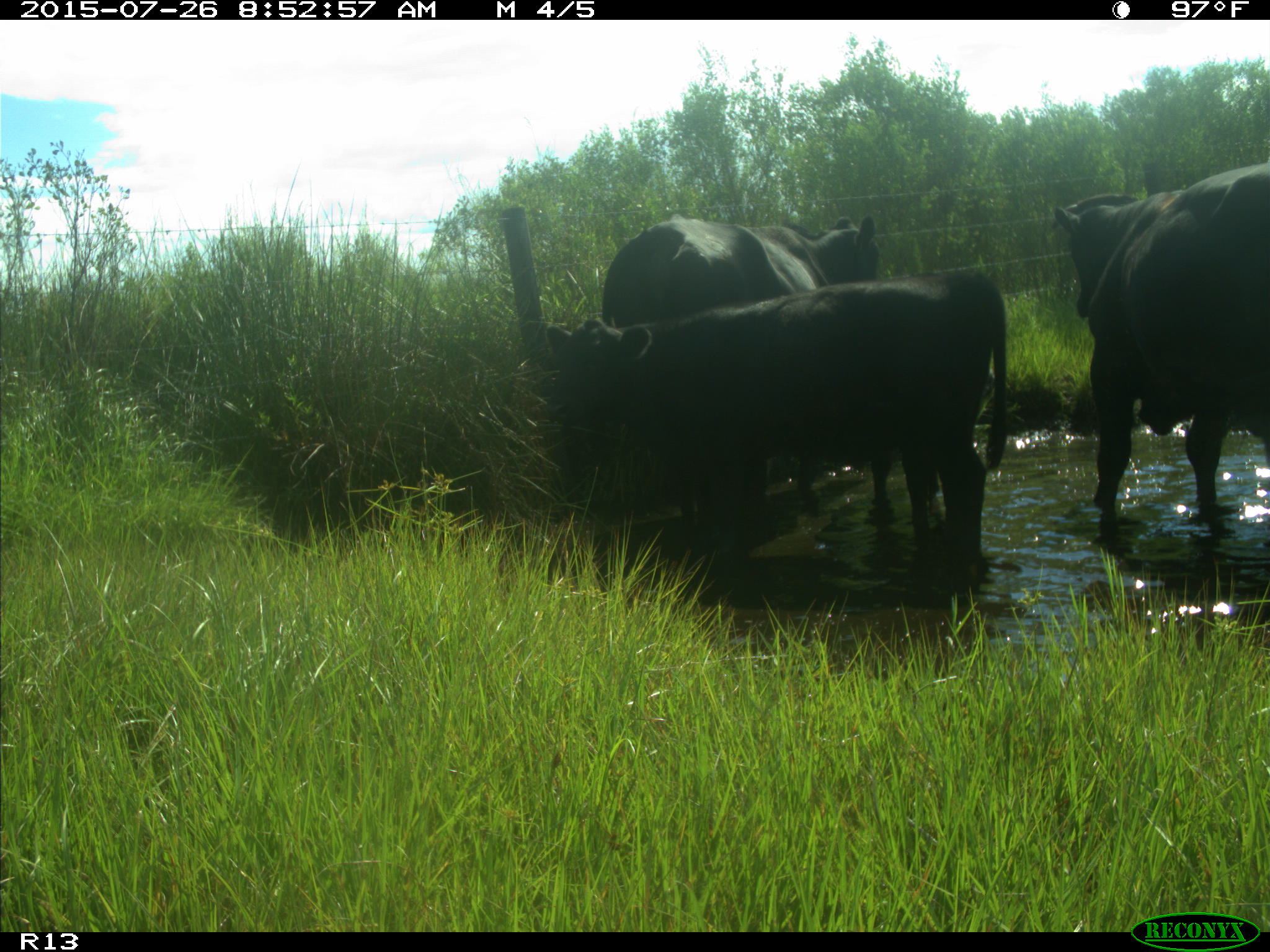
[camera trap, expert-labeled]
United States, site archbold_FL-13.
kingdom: Animalia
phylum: Chordata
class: Mammalia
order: Artiodactyla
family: Bovidae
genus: Bos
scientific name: Bos taurus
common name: domestic cow